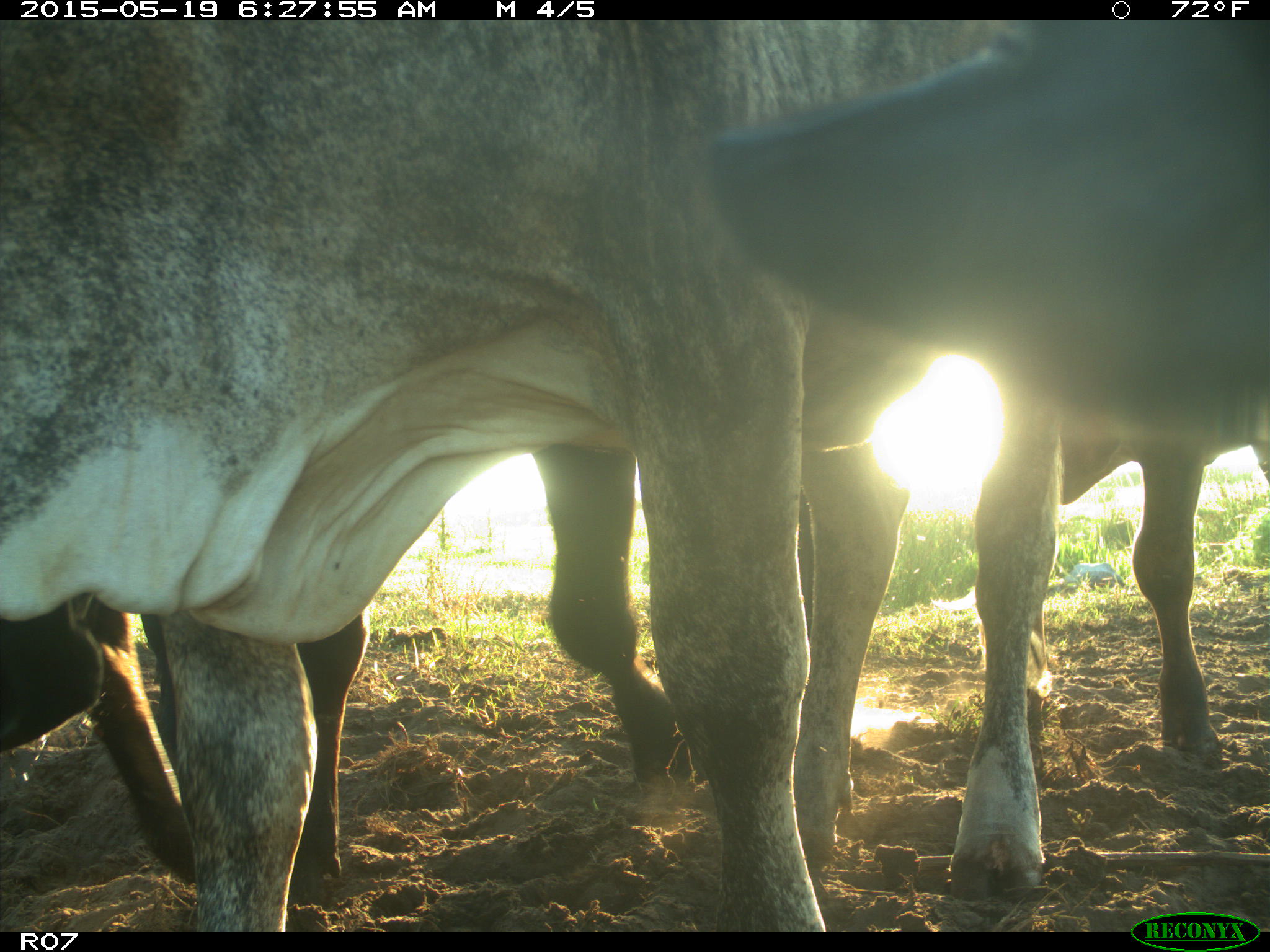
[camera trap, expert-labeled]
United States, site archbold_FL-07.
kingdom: Animalia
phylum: Chordata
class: Mammalia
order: Artiodactyla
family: Bovidae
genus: Bos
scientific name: Bos taurus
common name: domestic cow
Bos taurus (domestic cow).